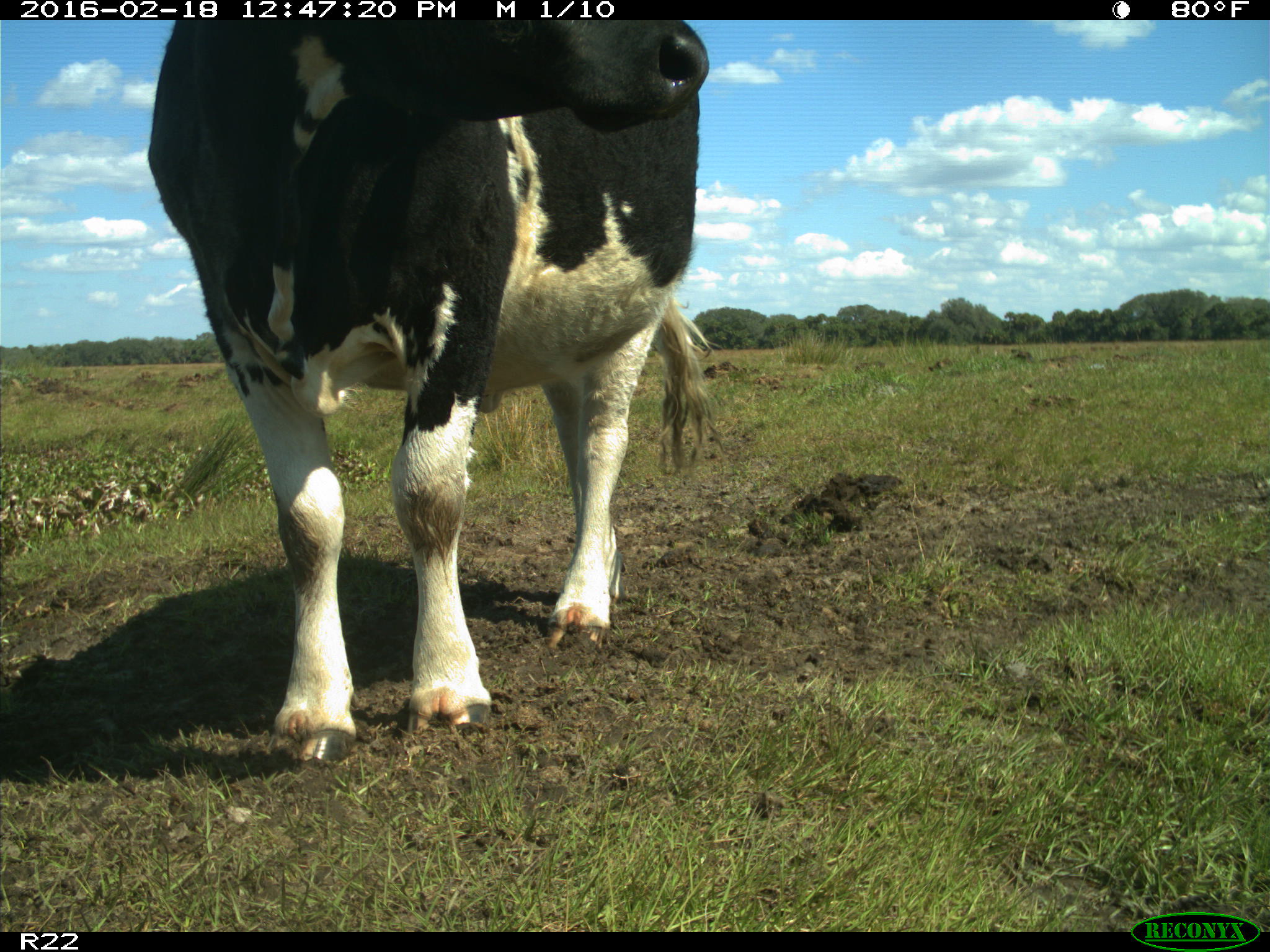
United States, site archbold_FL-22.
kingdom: Animalia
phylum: Chordata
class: Mammalia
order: Artiodactyla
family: Bovidae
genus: Bos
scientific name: Bos taurus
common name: domestic cow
Bos taurus (domestic cow).